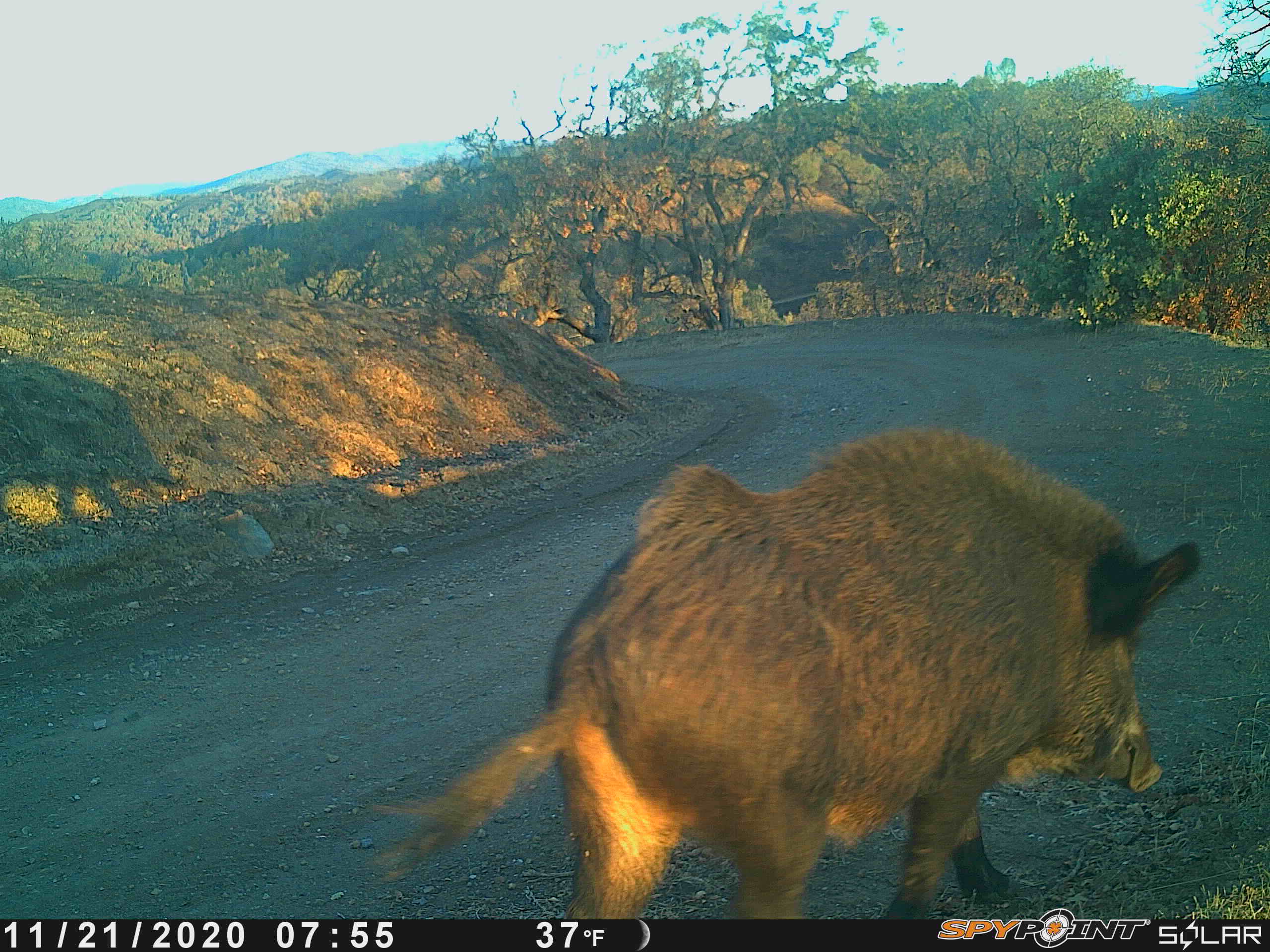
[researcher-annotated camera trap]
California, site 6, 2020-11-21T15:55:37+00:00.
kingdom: Animalia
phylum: Chordata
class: Mammalia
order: Artiodactyla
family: Suidae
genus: Sus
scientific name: Sus scrofa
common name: wild boar